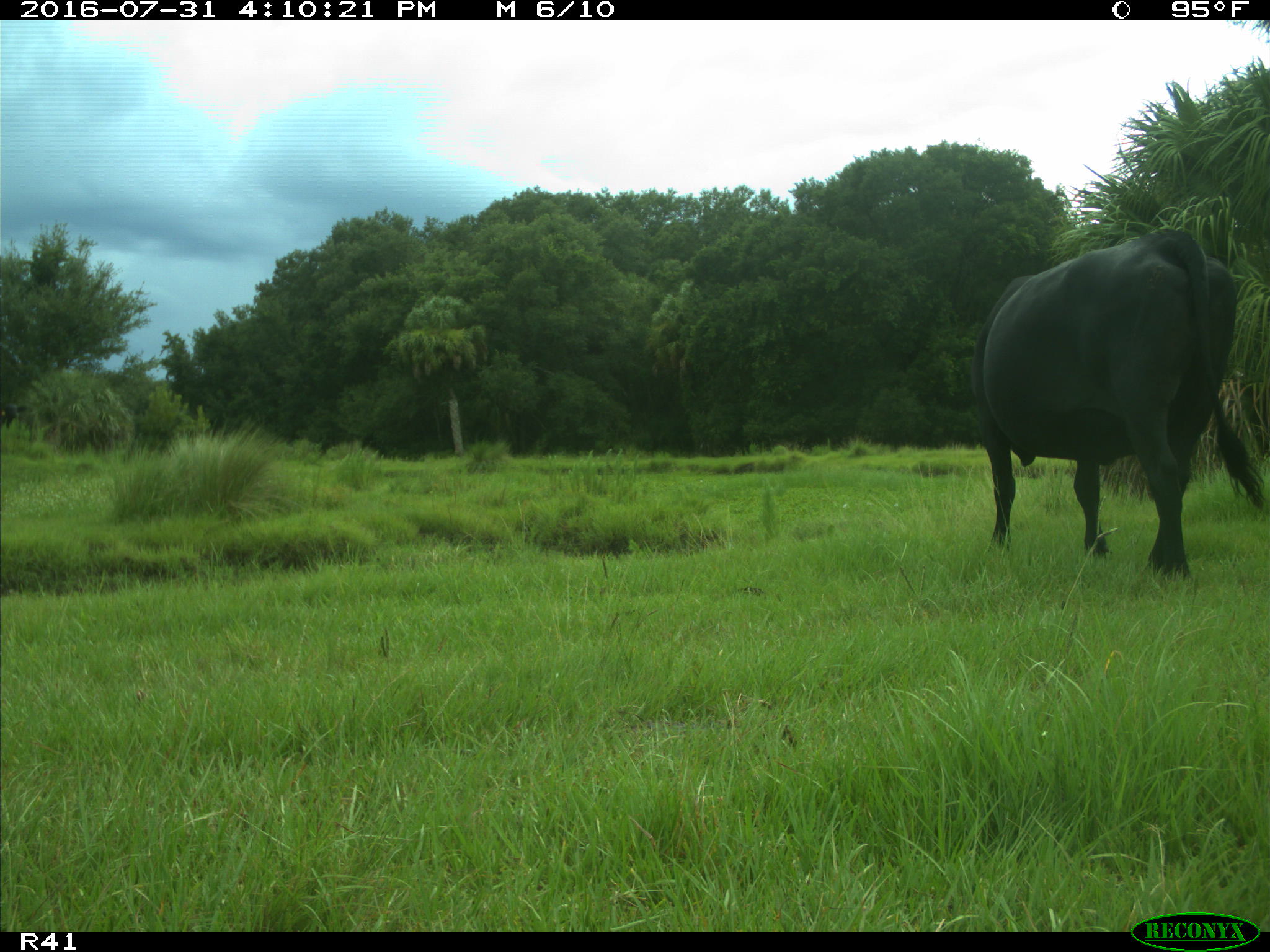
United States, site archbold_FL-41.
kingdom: Animalia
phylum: Chordata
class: Mammalia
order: Artiodactyla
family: Bovidae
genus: Bos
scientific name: Bos taurus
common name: domestic cow